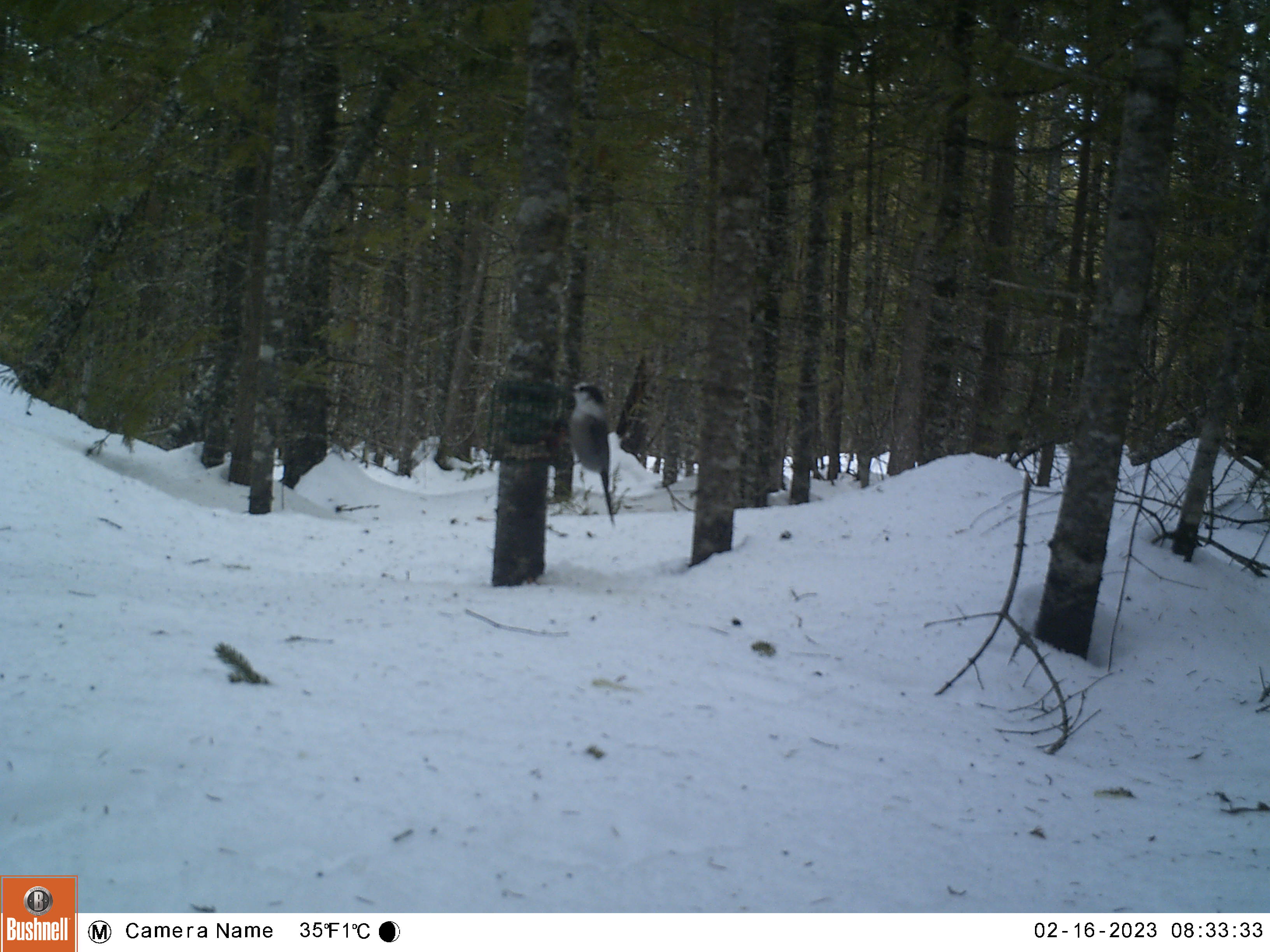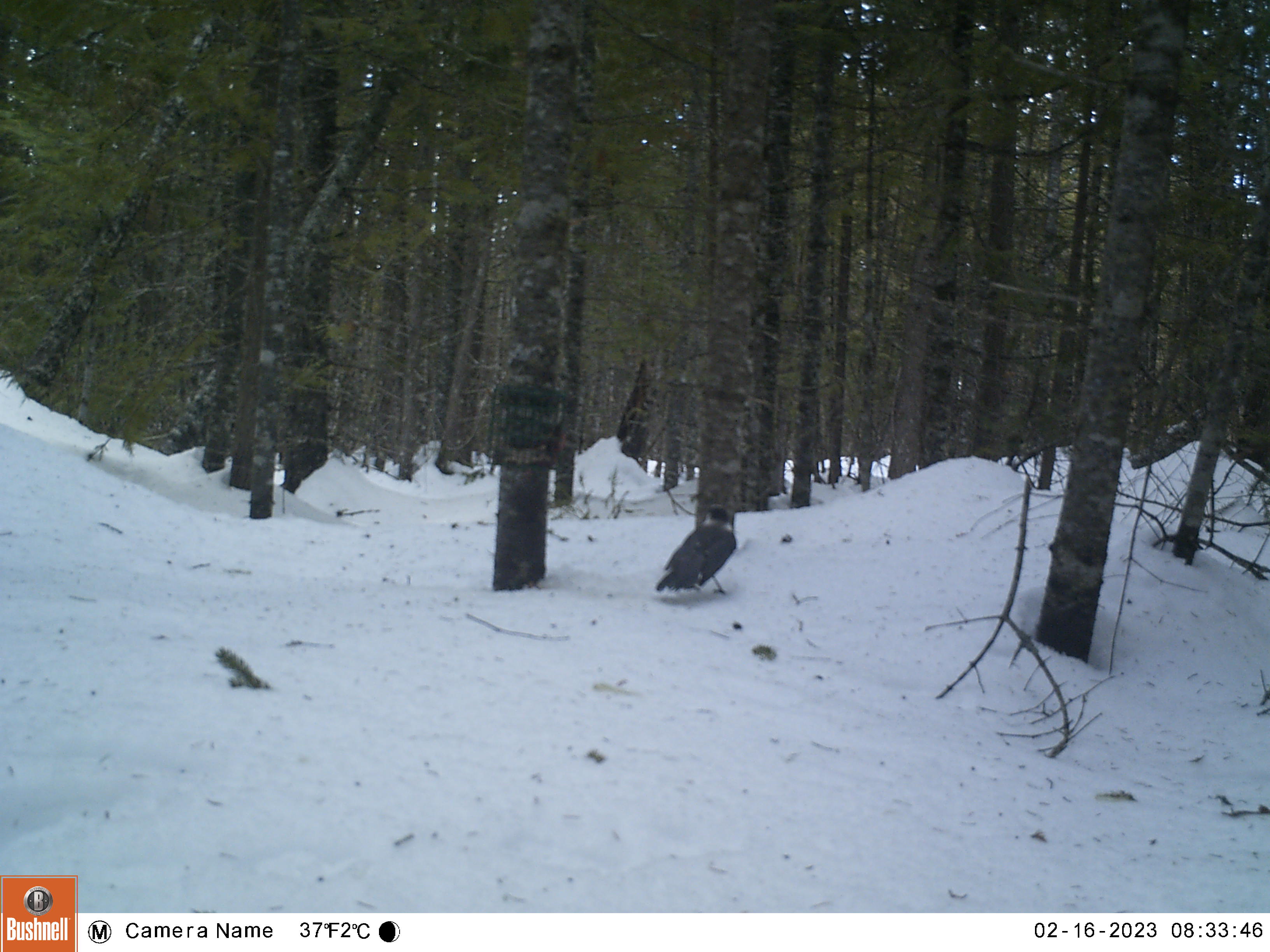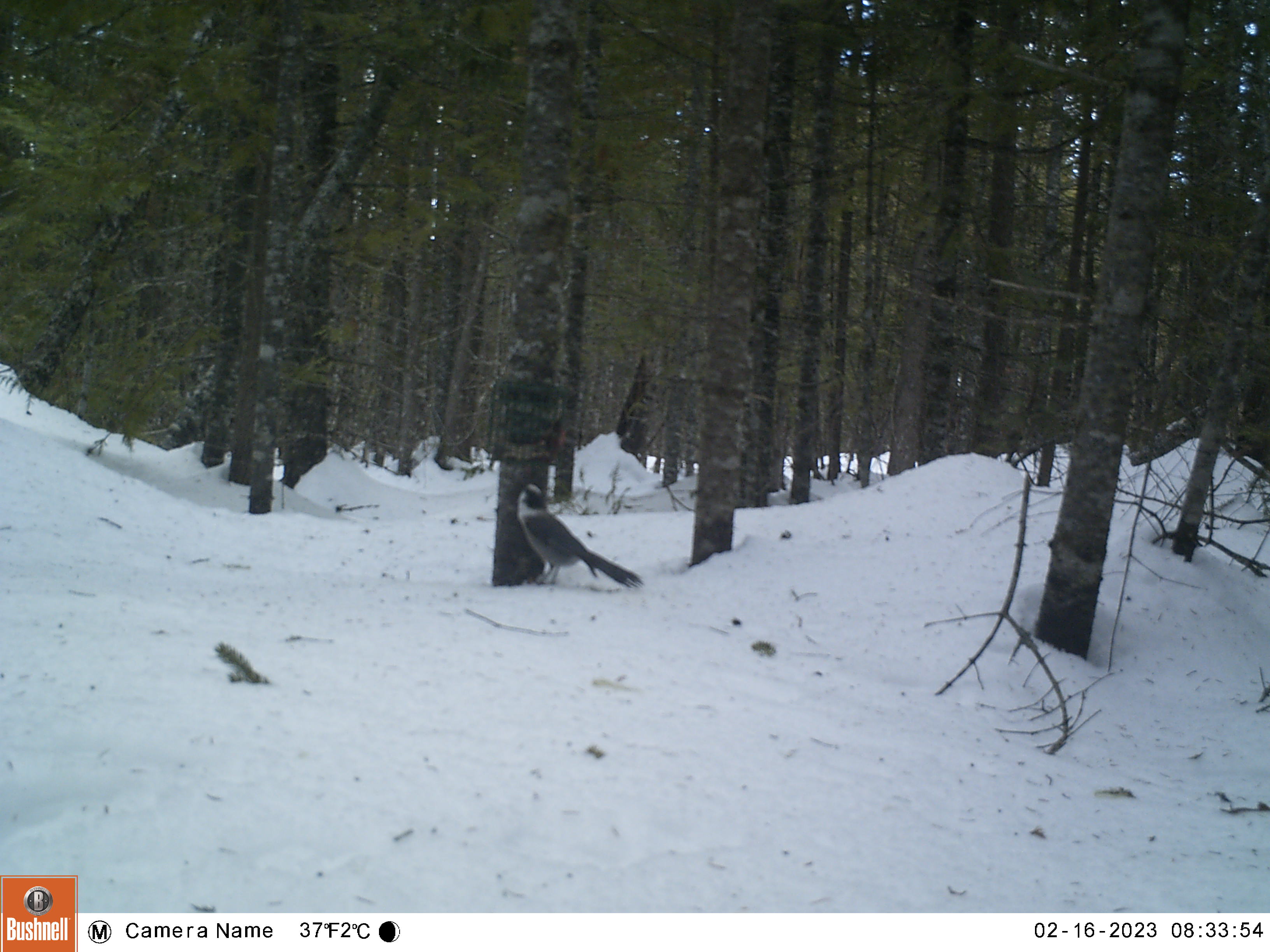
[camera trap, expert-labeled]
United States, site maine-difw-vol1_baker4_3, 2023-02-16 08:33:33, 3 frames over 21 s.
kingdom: Animalia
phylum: Chordata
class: Aves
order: Passeriformes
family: Corvidae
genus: Perisoreus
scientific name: Perisoreus canadensis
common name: canada jay